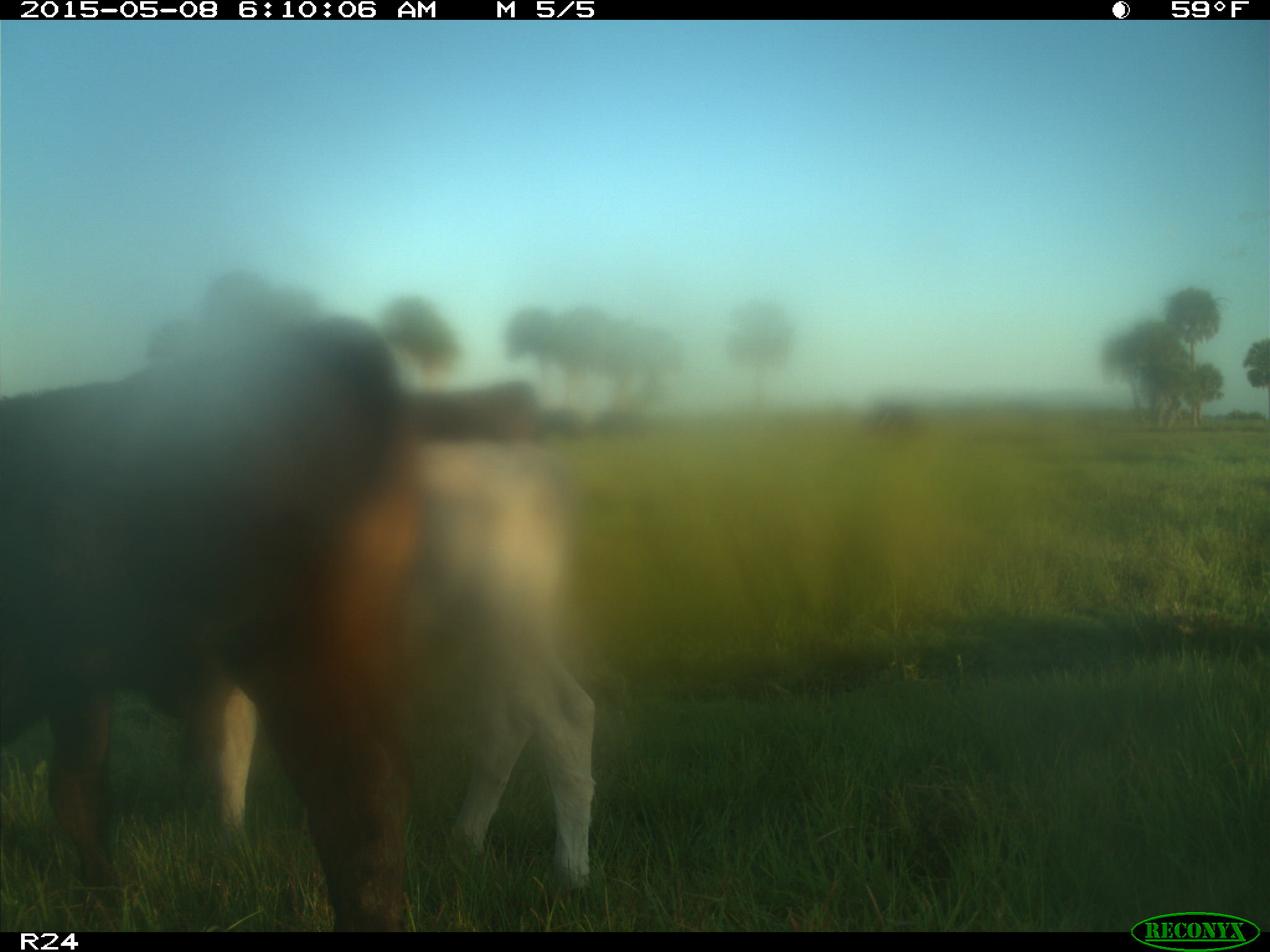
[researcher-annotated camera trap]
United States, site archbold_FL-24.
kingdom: Animalia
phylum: Chordata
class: Mammalia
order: Artiodactyla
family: Bovidae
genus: Bos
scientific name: Bos taurus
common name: domestic cow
Bos taurus (domestic cow).